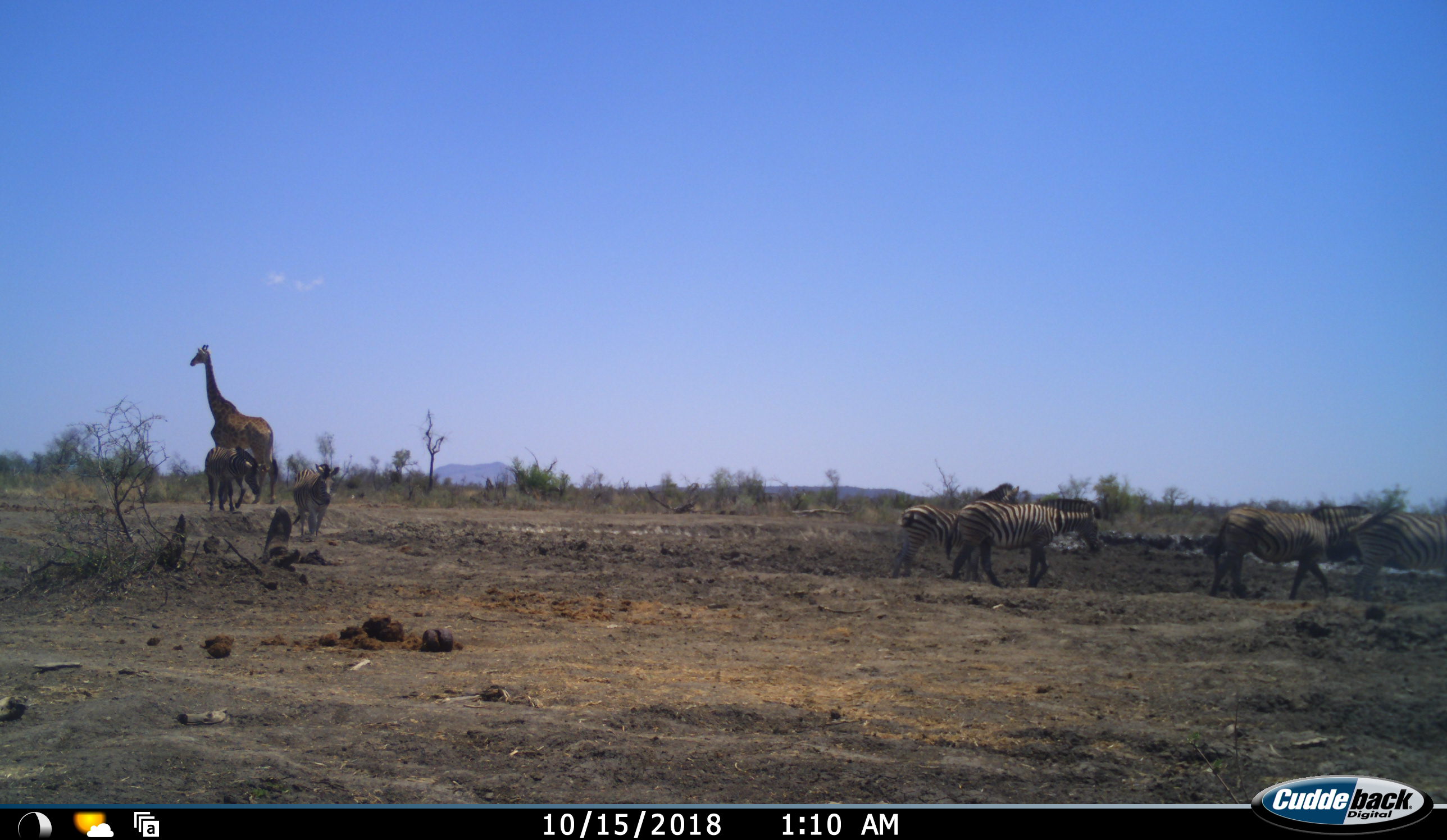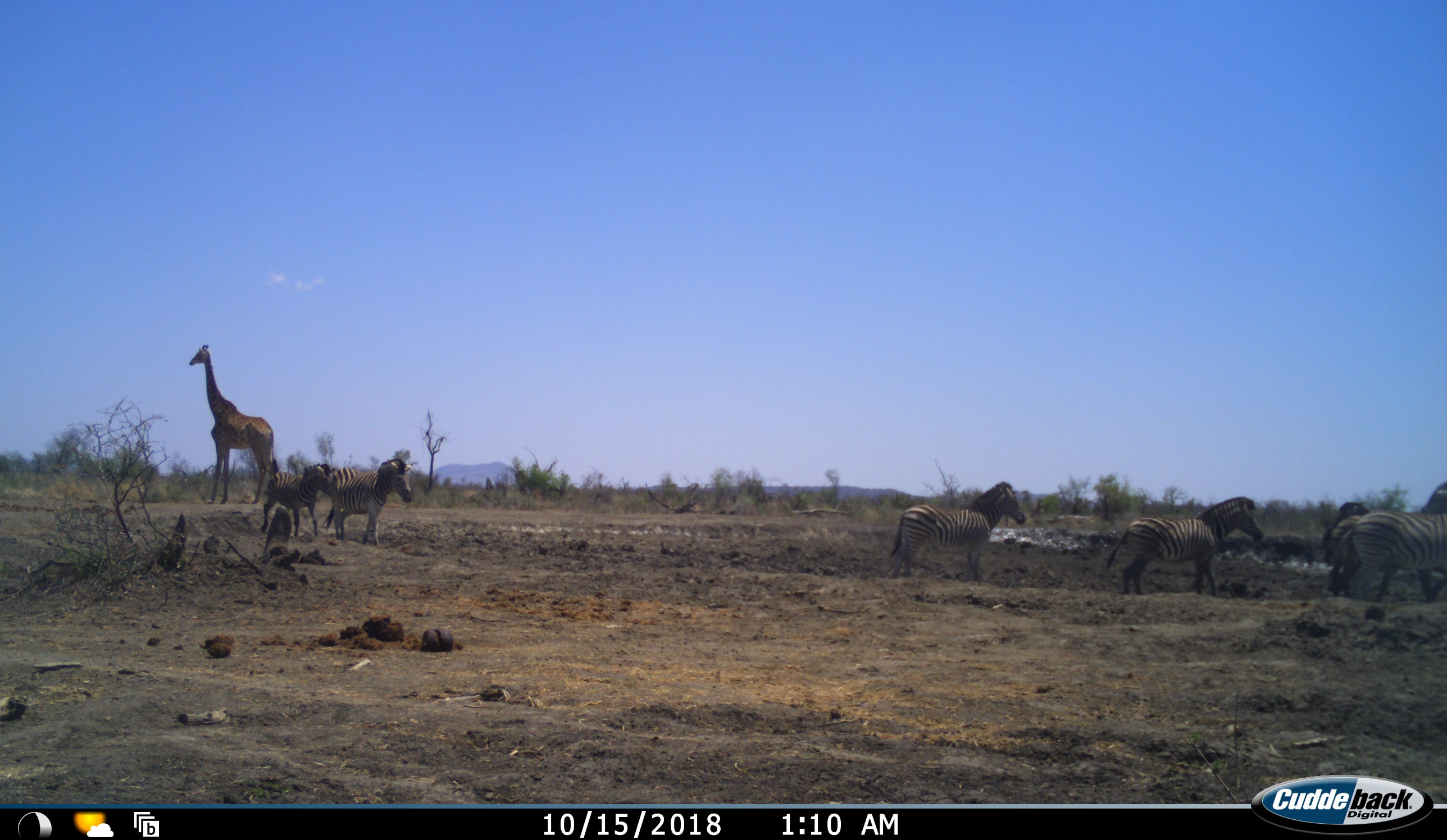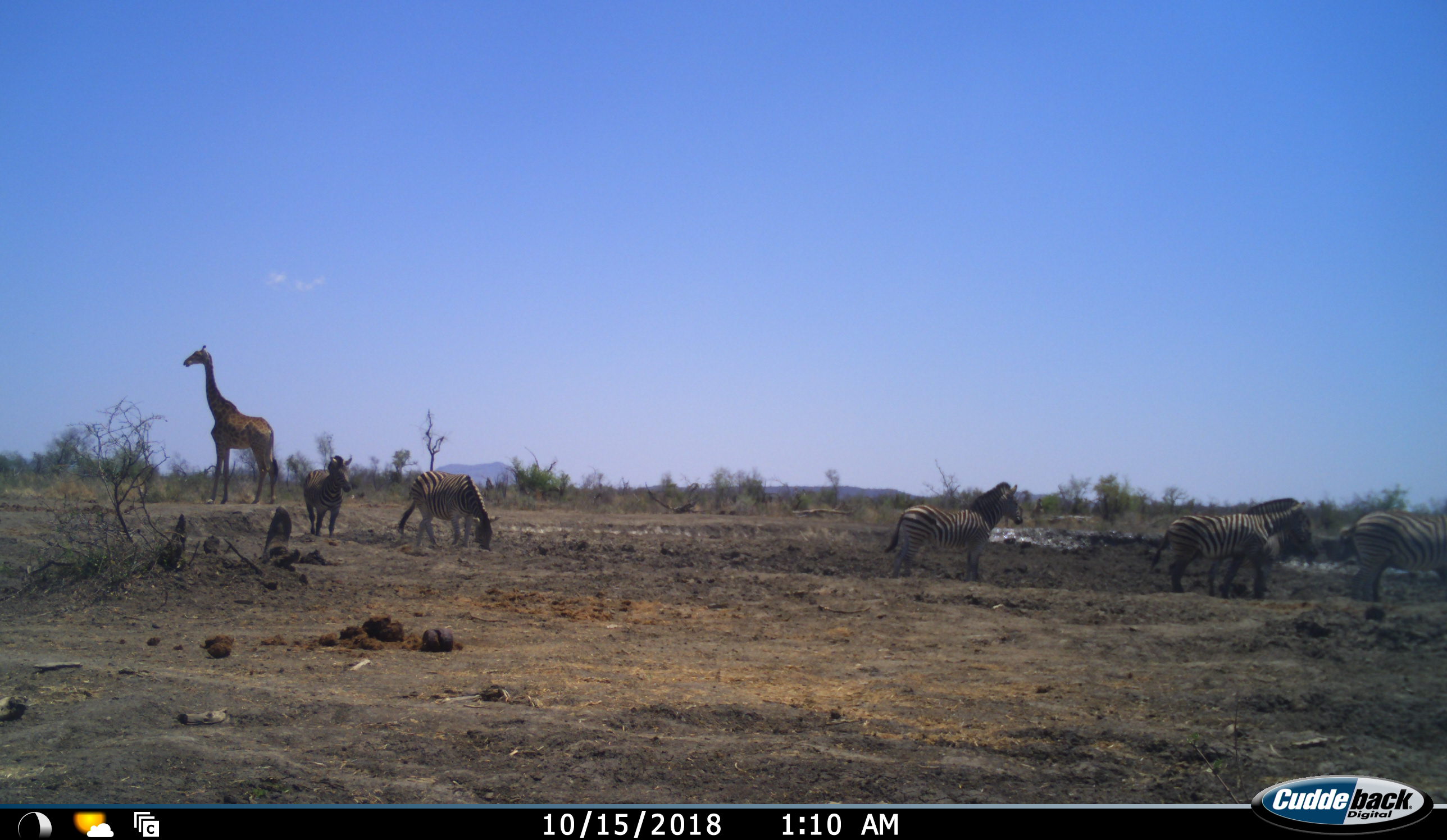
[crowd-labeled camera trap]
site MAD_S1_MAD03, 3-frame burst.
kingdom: Animalia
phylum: Chordata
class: Mammalia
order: Artiodactyla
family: Giraffidae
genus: Giraffa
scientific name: Giraffa camelopardalis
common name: giraffe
Giraffe (Giraffa camelopardalis), count 1. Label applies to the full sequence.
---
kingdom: Animalia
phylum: Chordata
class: Mammalia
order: Perissodactyla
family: Equidae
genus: Equus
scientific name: Equus quagga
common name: plains zebra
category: zebraplains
Zebraplains (plains zebra) (Equus quagga), count 6. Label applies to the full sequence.